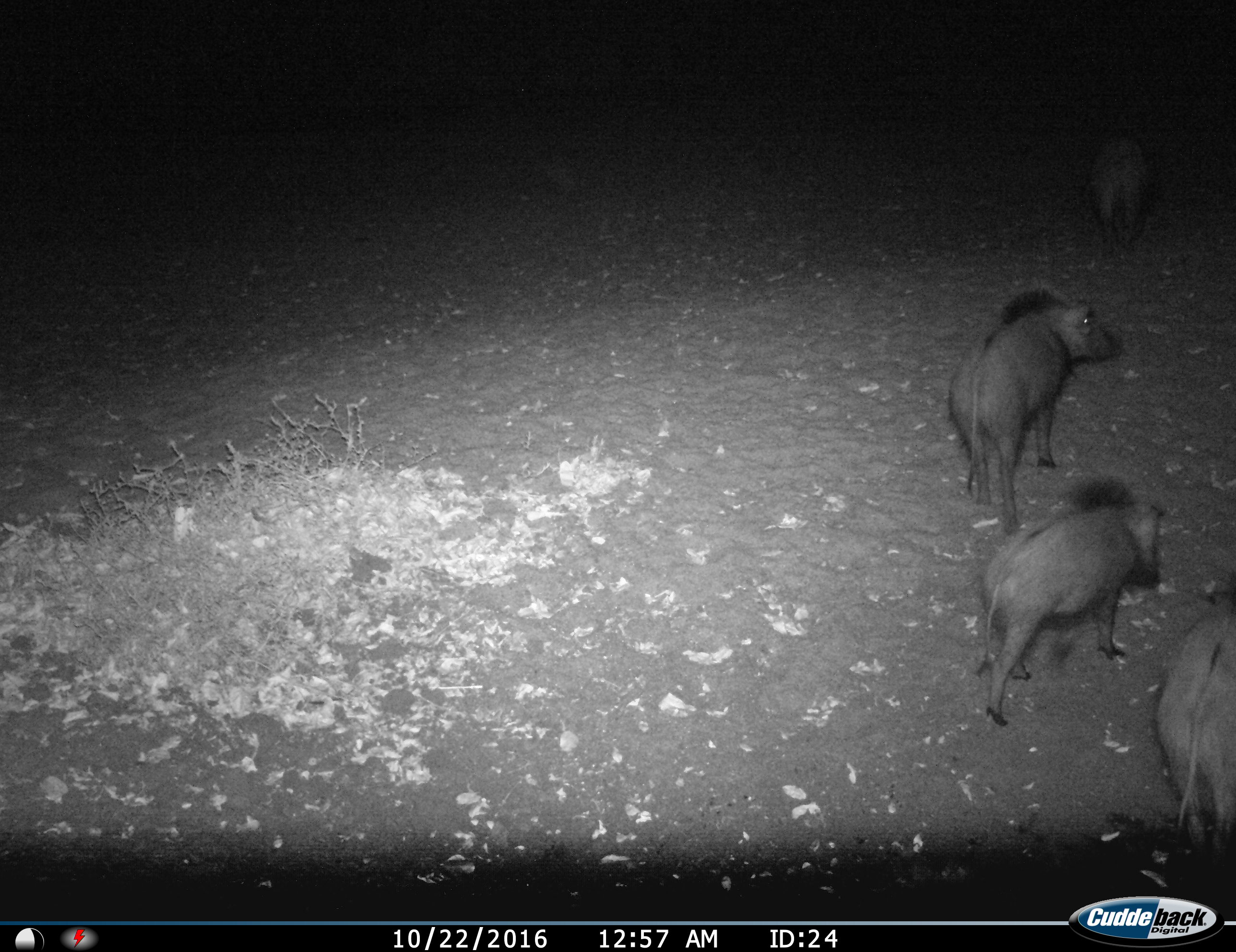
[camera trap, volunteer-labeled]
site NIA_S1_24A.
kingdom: Animalia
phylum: Chordata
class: Mammalia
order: Artiodactyla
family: Suidae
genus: Potamochoerus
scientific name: Potamochoerus larvatus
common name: bushpig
Bushpig (Potamochoerus larvatus), count 4. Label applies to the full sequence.